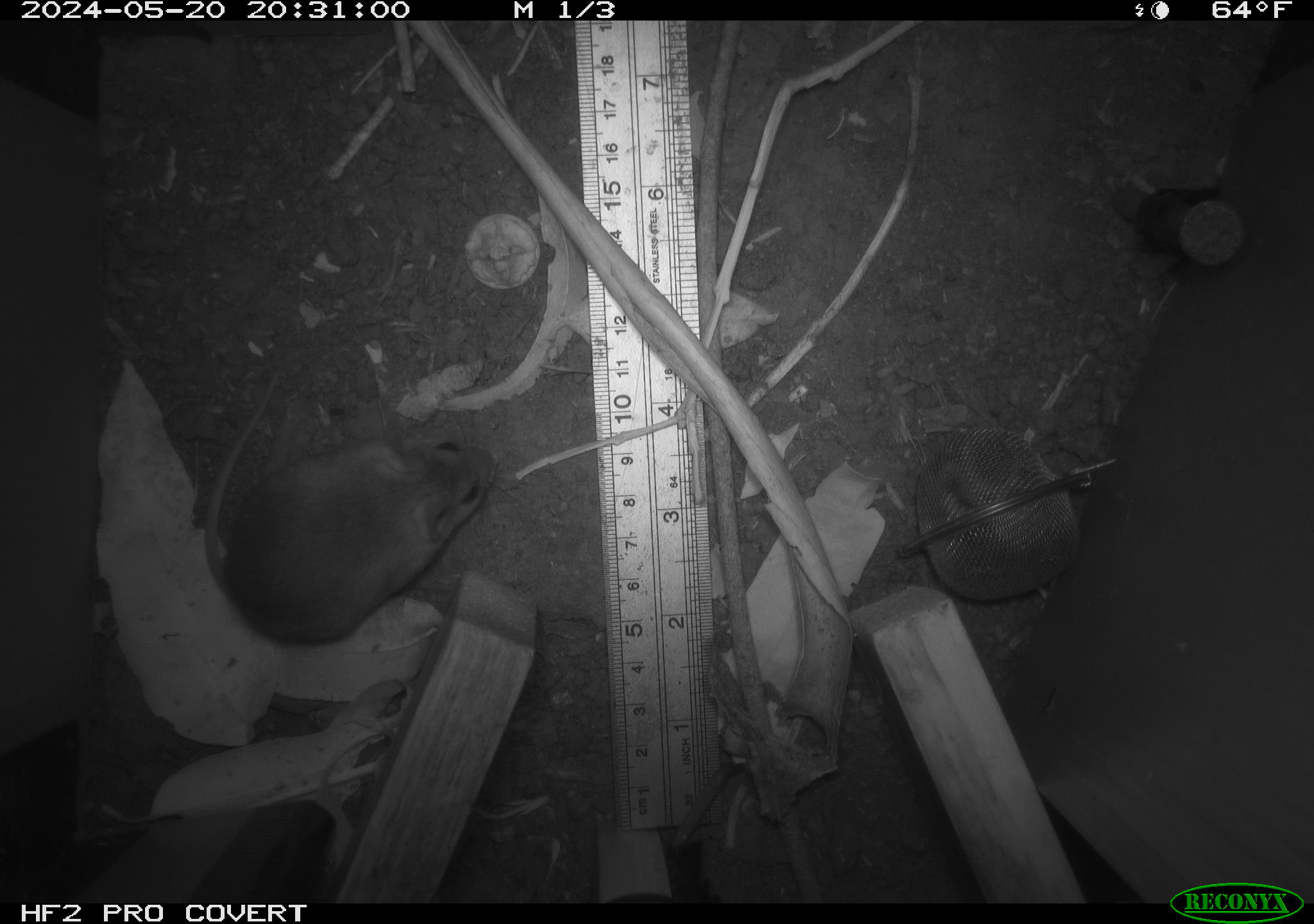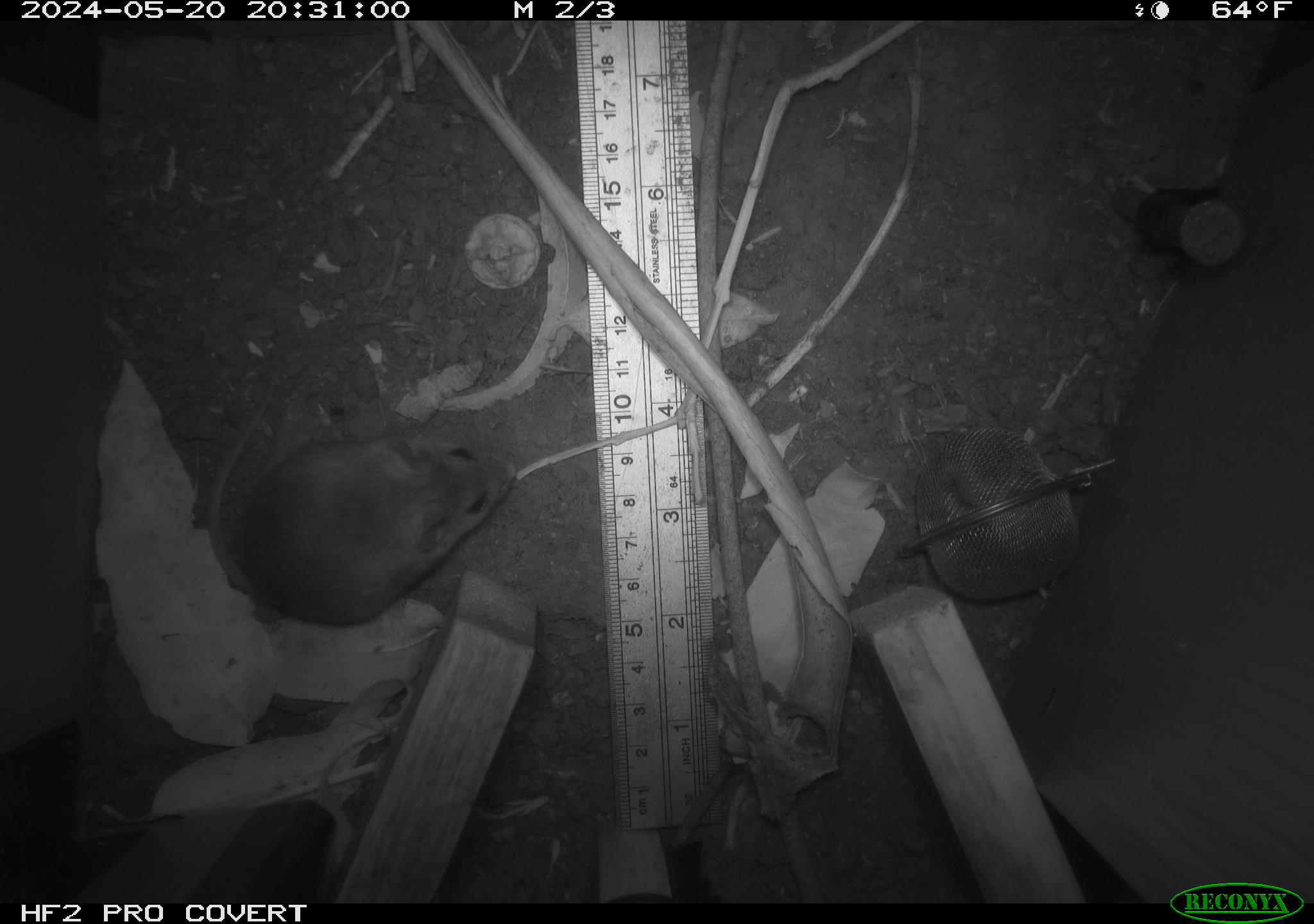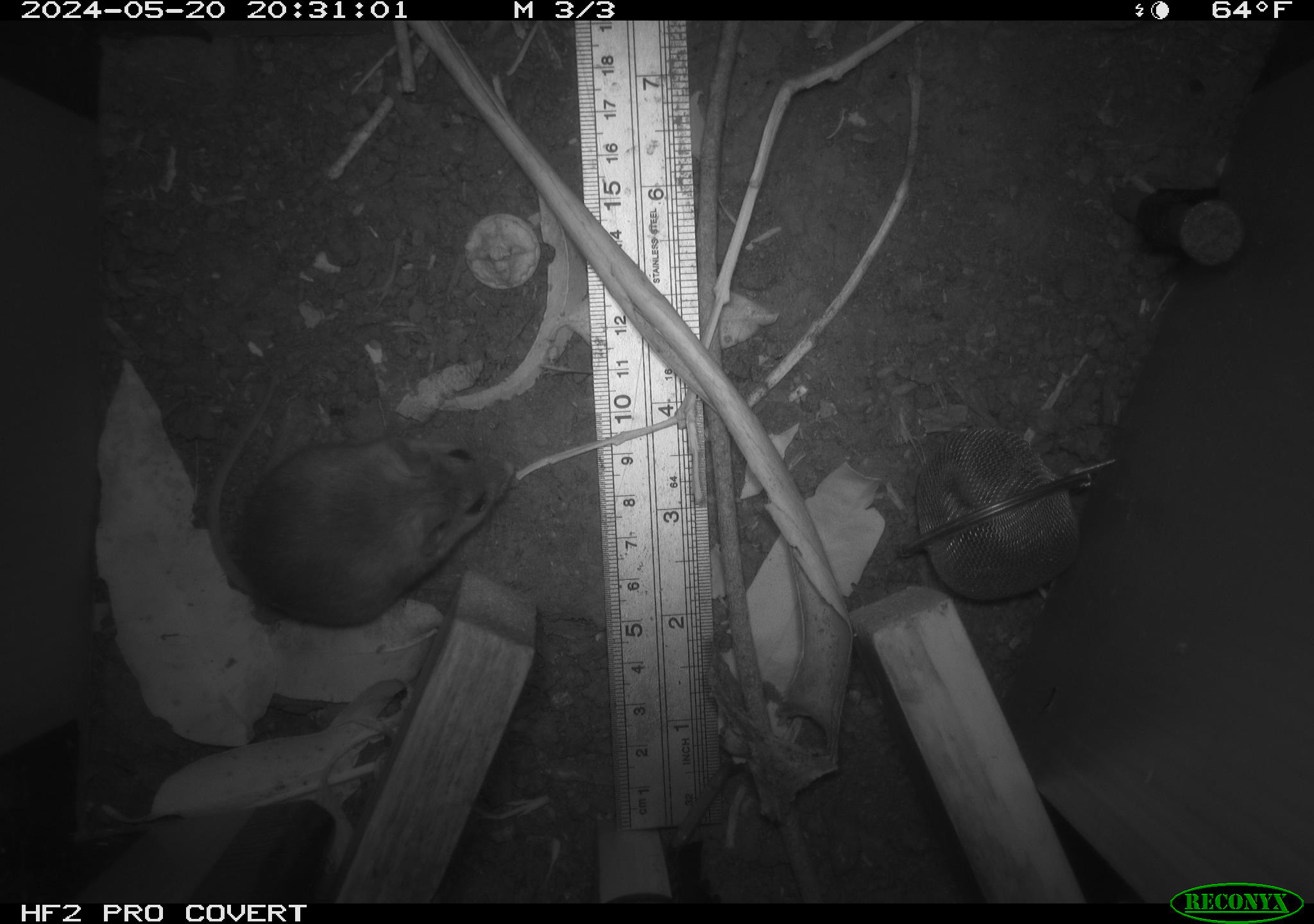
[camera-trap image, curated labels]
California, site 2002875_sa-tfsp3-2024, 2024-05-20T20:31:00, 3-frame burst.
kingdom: Animalia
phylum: Chordata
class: Mammalia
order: Rodentia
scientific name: Rodentia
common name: rodent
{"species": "rodent (Rodentia)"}